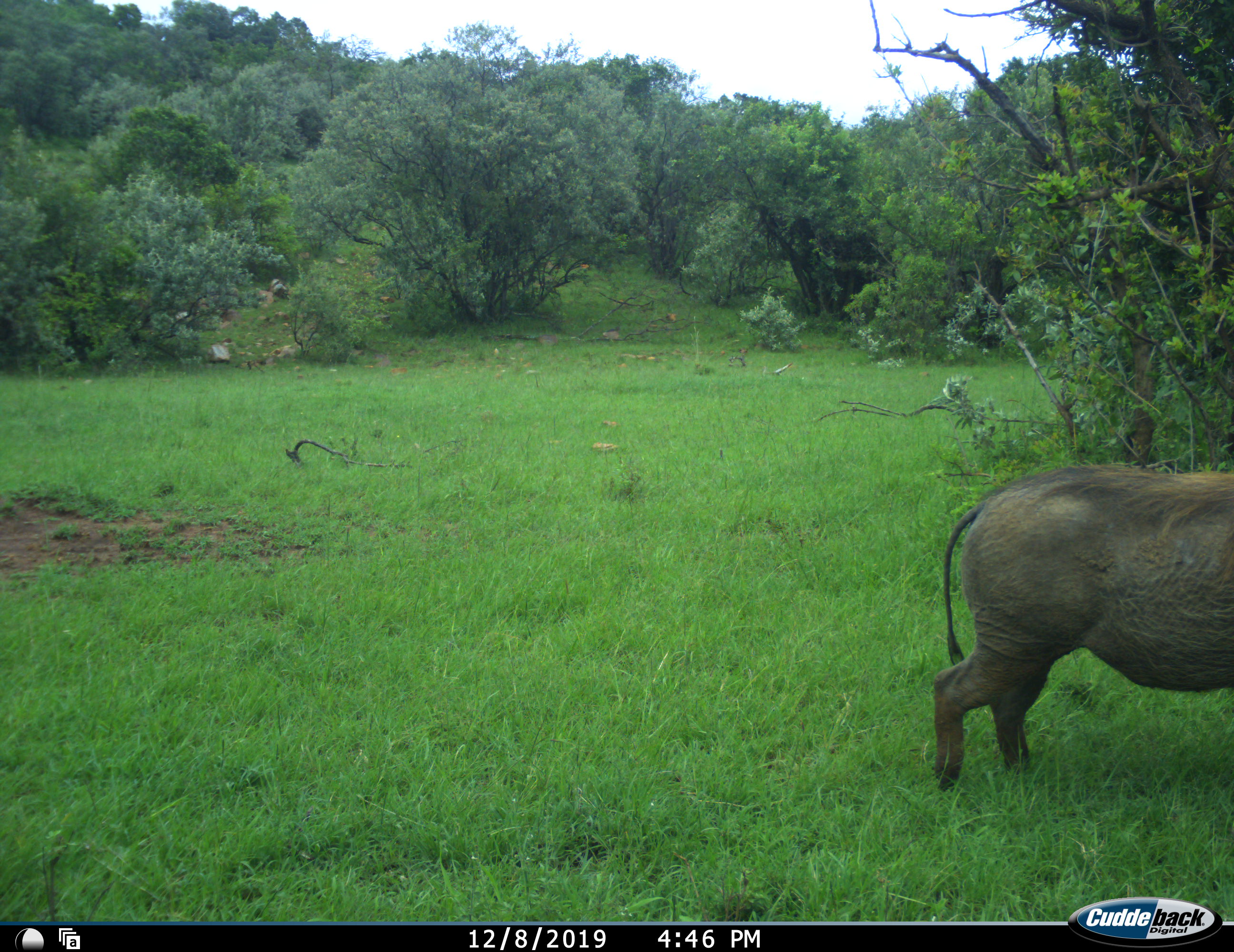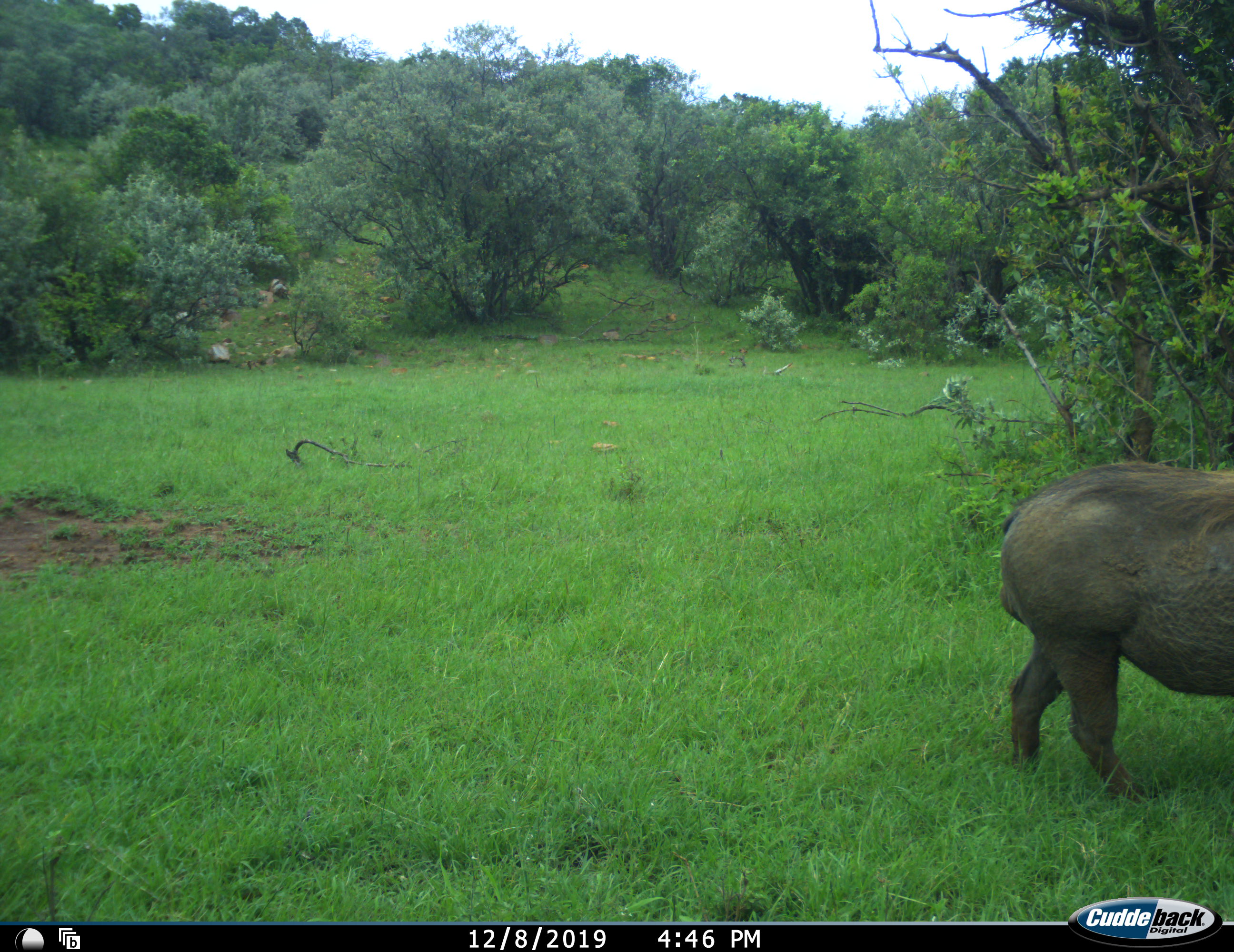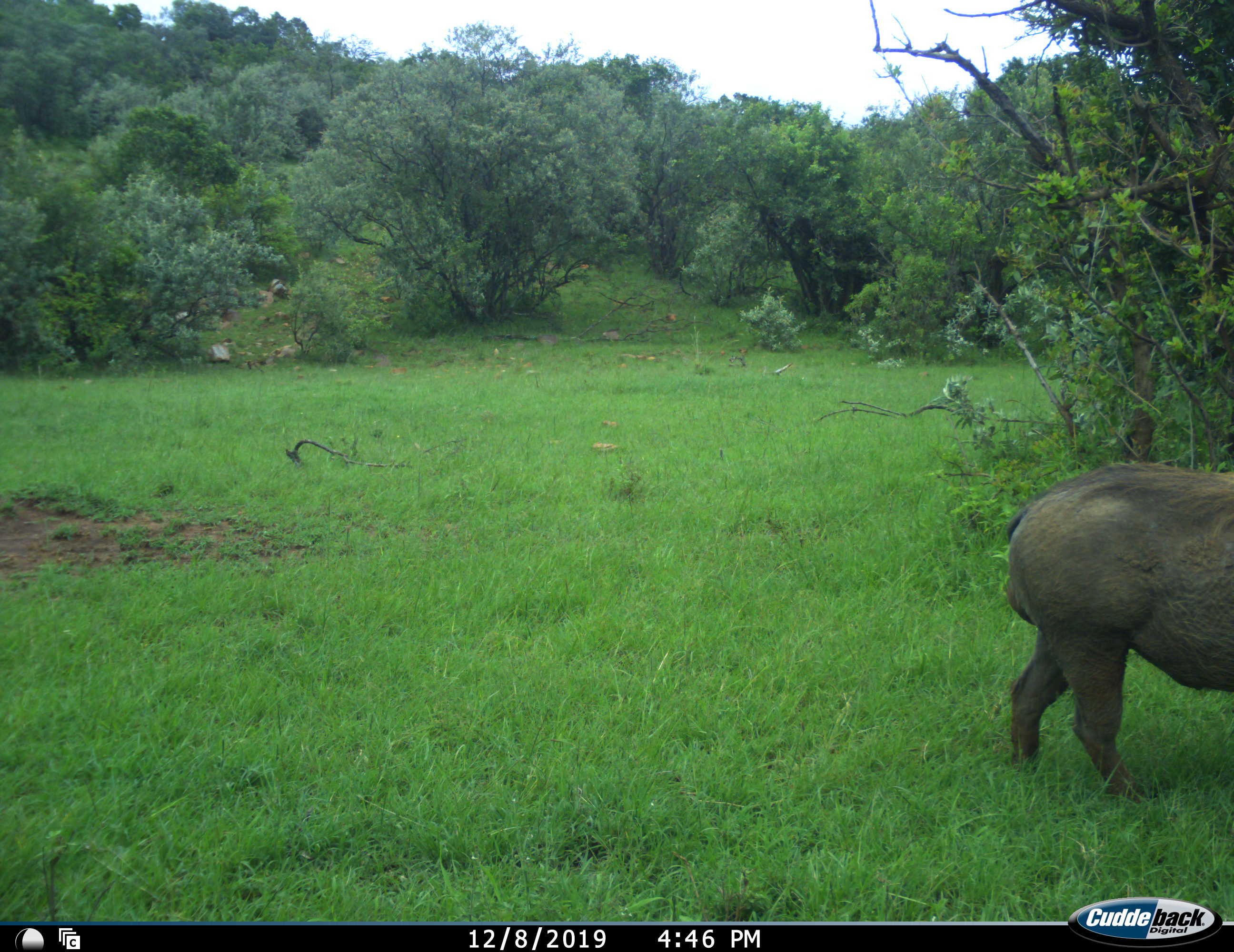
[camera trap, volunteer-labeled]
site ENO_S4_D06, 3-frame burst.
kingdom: Animalia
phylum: Chordata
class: Mammalia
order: Artiodactyla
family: Suidae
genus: Phacochoerus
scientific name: Phacochoerus africanus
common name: warthog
Warthog (Phacochoerus africanus), count 1. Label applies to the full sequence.